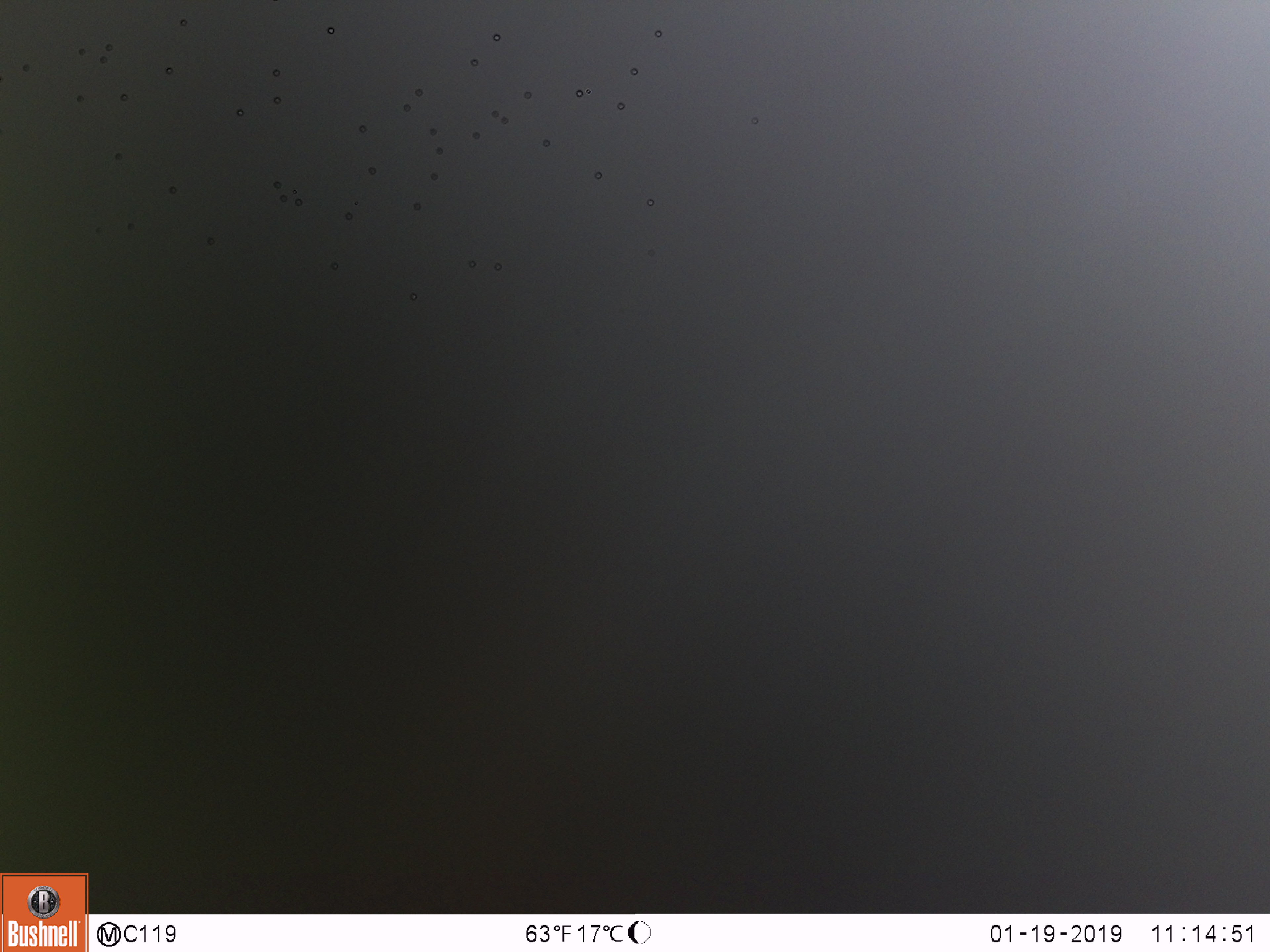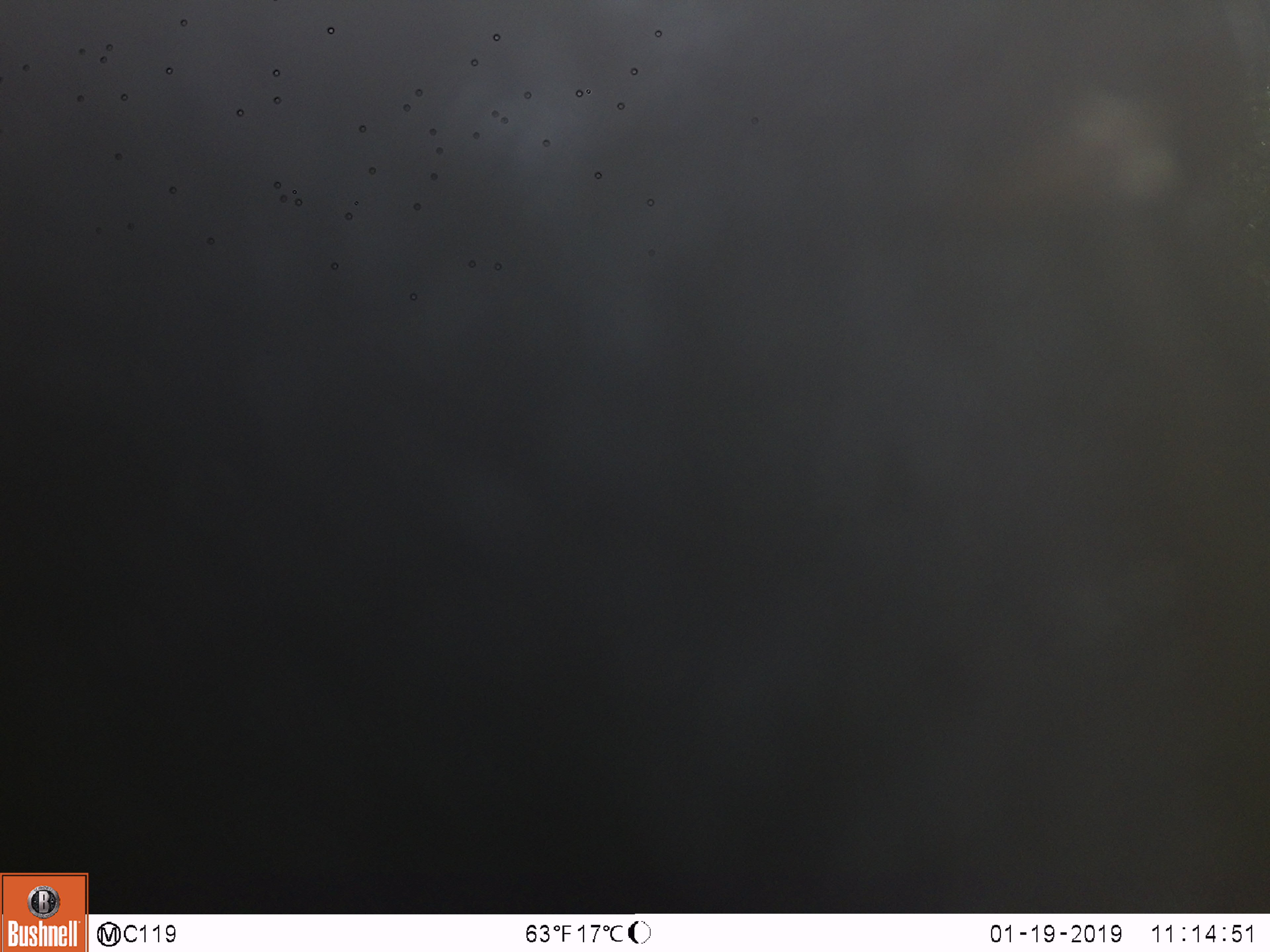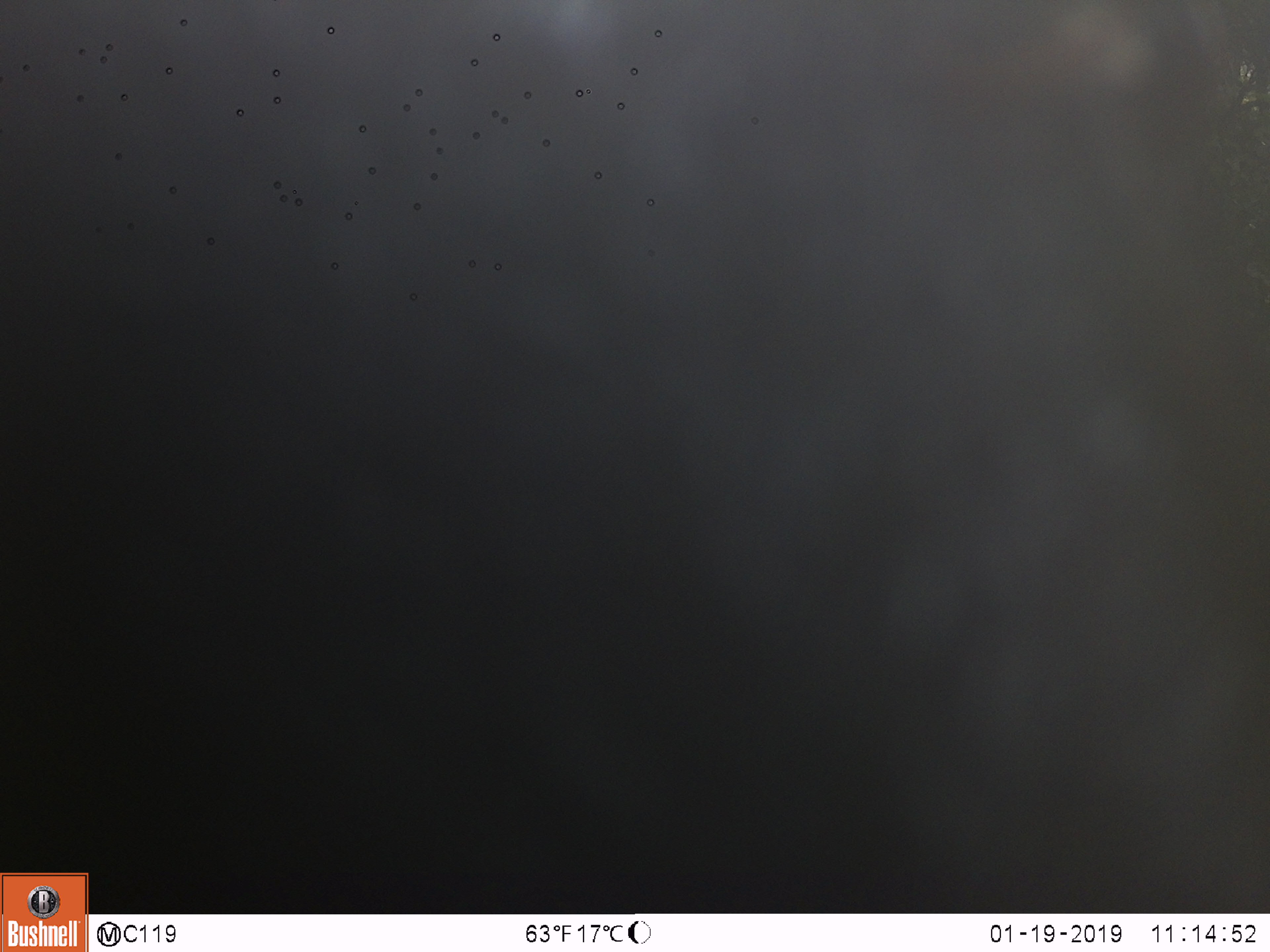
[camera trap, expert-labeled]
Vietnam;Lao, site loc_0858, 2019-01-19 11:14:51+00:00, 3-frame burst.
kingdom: Animalia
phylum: Chordata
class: Mammalia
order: Artiodactyla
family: Bovidae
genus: Capricornis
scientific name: Capricornis sumatraensis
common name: chinese serow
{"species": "chinese serow (Capricornis sumatraensis)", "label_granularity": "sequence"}